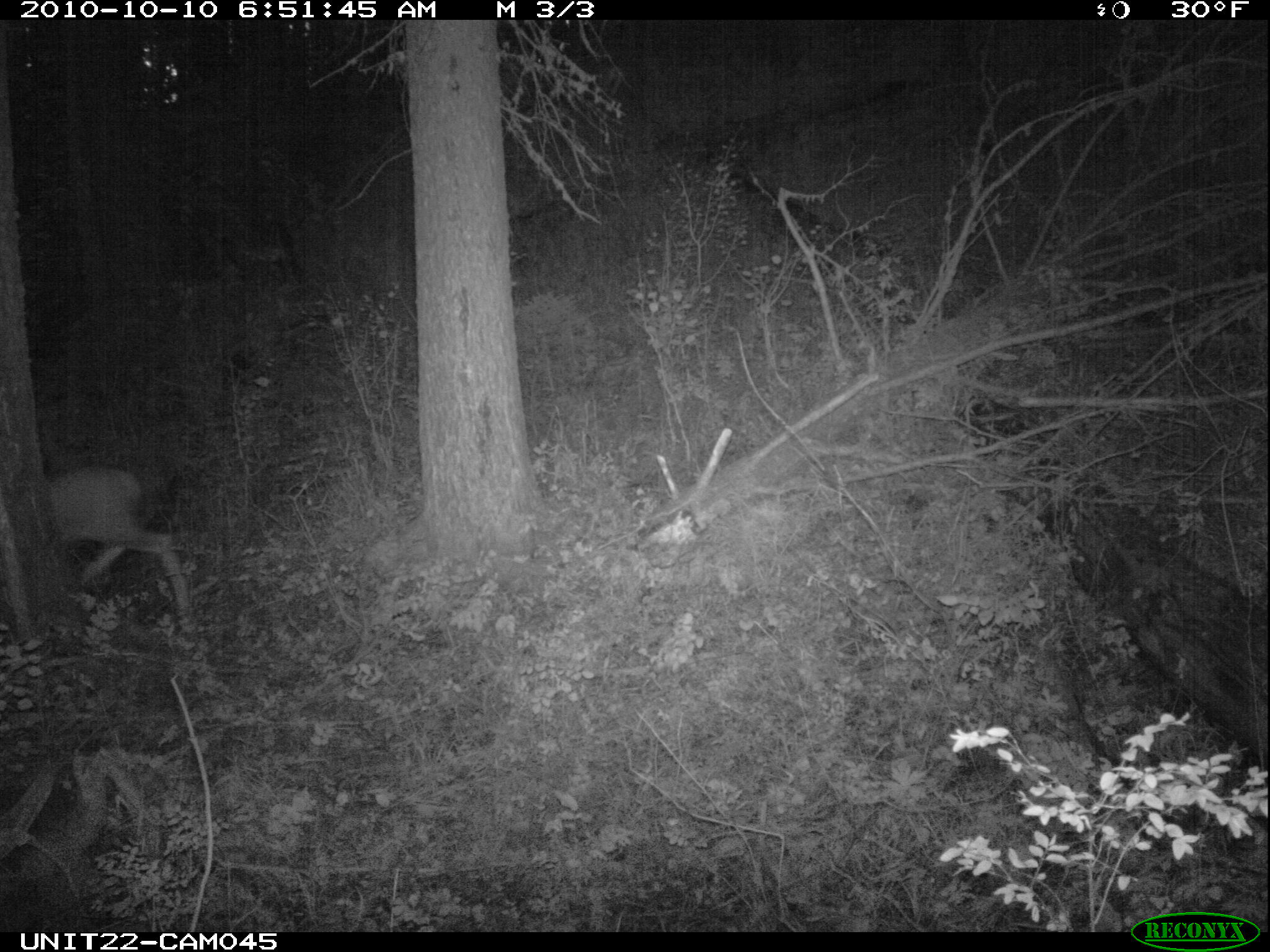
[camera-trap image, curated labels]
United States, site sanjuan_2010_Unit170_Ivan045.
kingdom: Animalia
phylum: Chordata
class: Mammalia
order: Artiodactyla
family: Cervidae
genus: Odocoileus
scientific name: Odocoileus hemionus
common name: mule deer